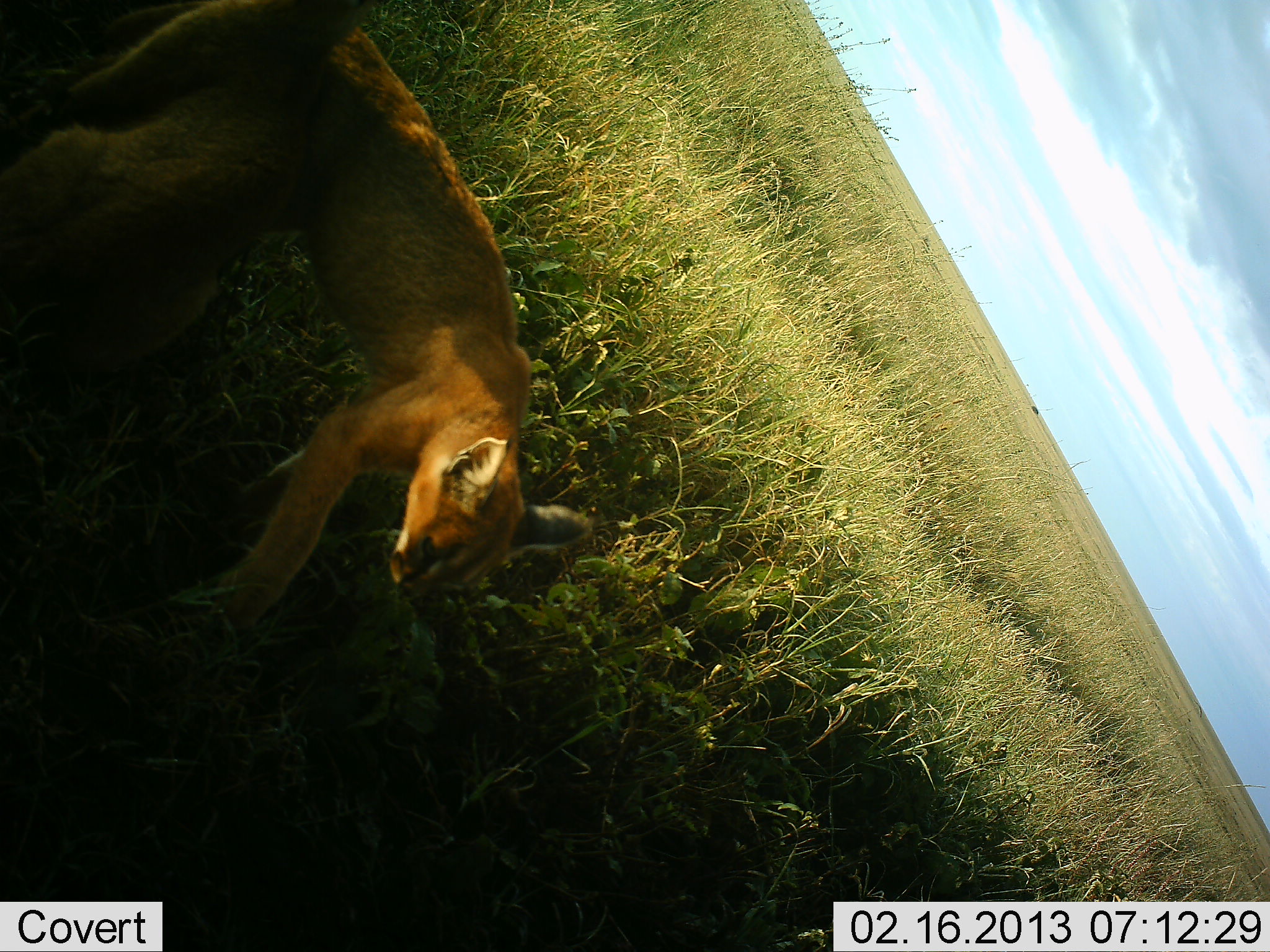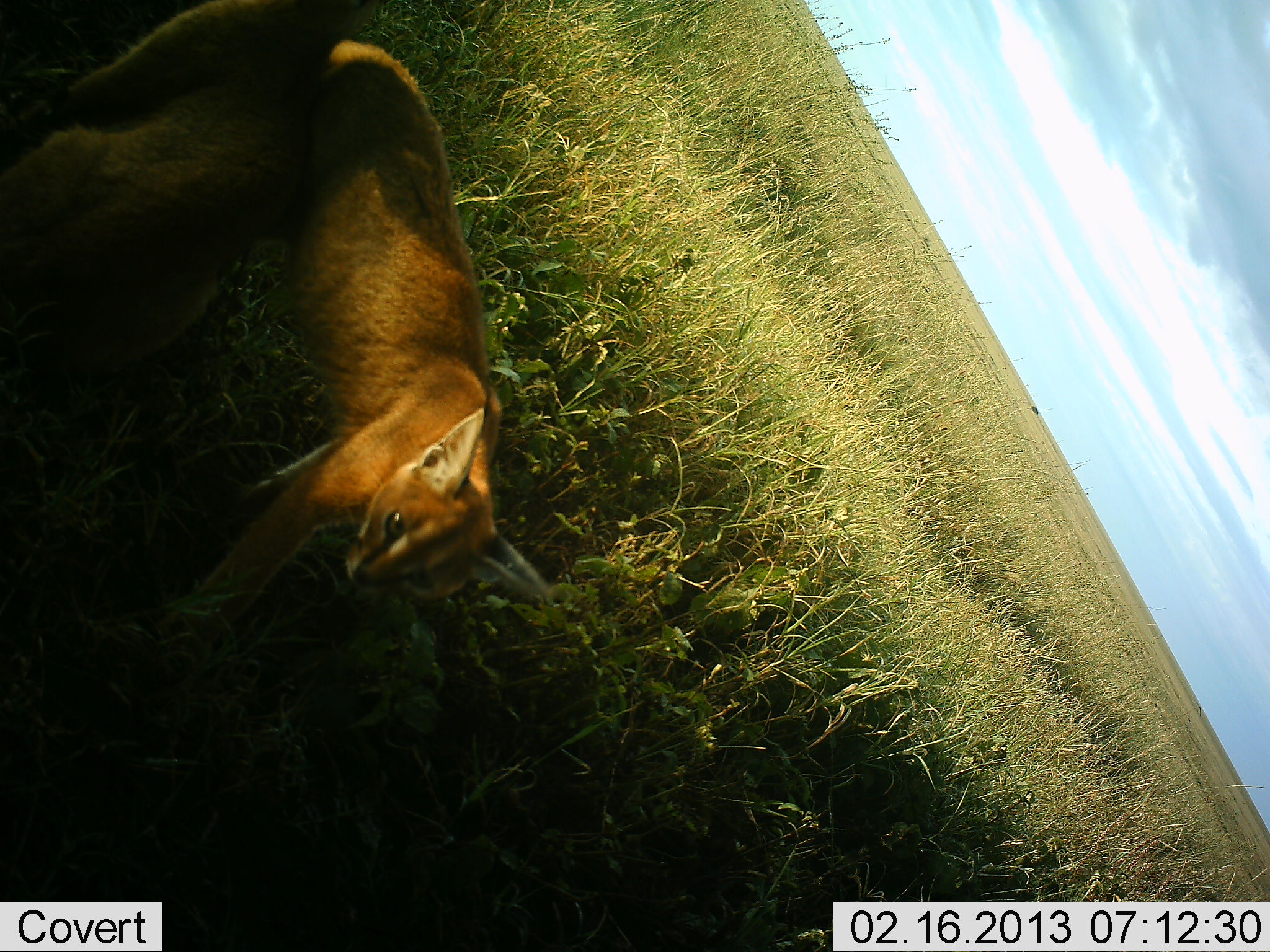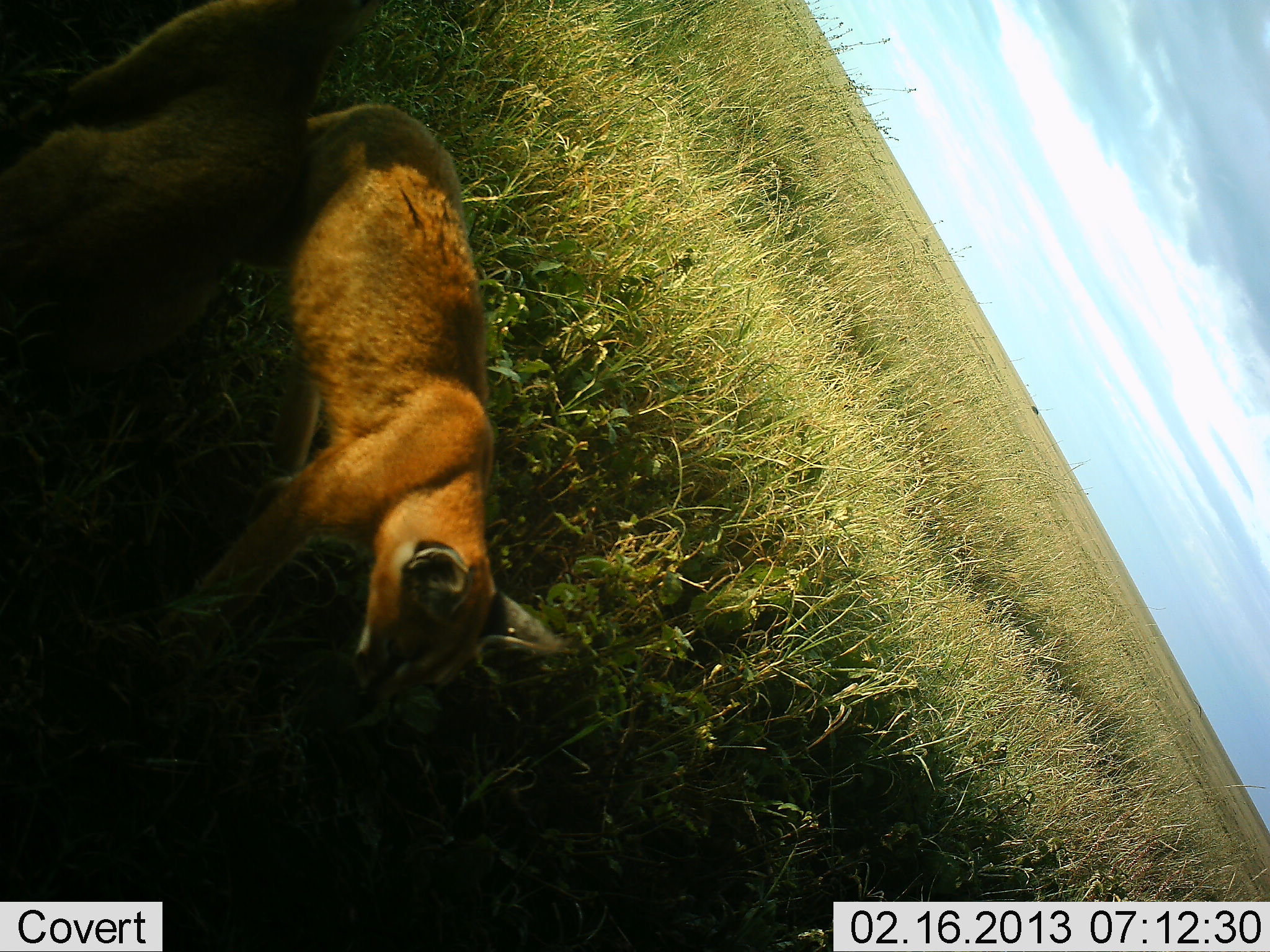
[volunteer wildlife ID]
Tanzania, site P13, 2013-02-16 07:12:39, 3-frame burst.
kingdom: Animalia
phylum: Chordata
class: Mammalia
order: Carnivora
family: Felidae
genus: Caracal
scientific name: Caracal caracal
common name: caracal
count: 2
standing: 44%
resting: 50%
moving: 62%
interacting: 19%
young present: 12%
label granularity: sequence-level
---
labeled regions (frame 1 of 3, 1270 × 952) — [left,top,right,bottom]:
animal: [24,21,594,634]; [3,0,334,310]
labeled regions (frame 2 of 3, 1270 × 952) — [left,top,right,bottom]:
animal: [21,34,550,660]; [0,2,344,367]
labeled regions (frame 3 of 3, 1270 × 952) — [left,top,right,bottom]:
animal: [112,102,573,735]; [3,2,312,307]